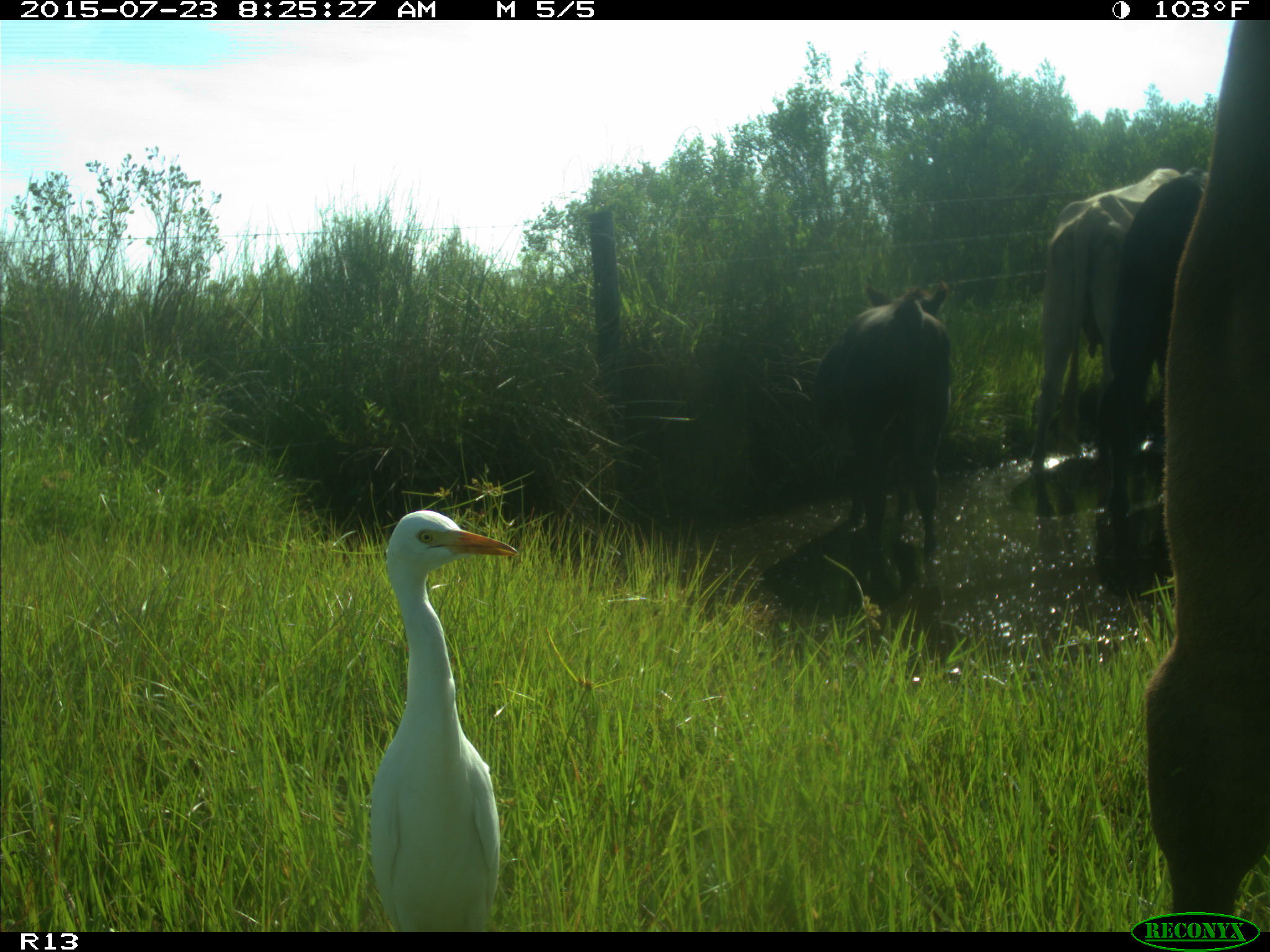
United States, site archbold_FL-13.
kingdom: Animalia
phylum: Chordata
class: Mammalia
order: Artiodactyla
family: Bovidae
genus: Bos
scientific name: Bos taurus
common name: domestic cow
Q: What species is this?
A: Bos taurus (domestic cow).